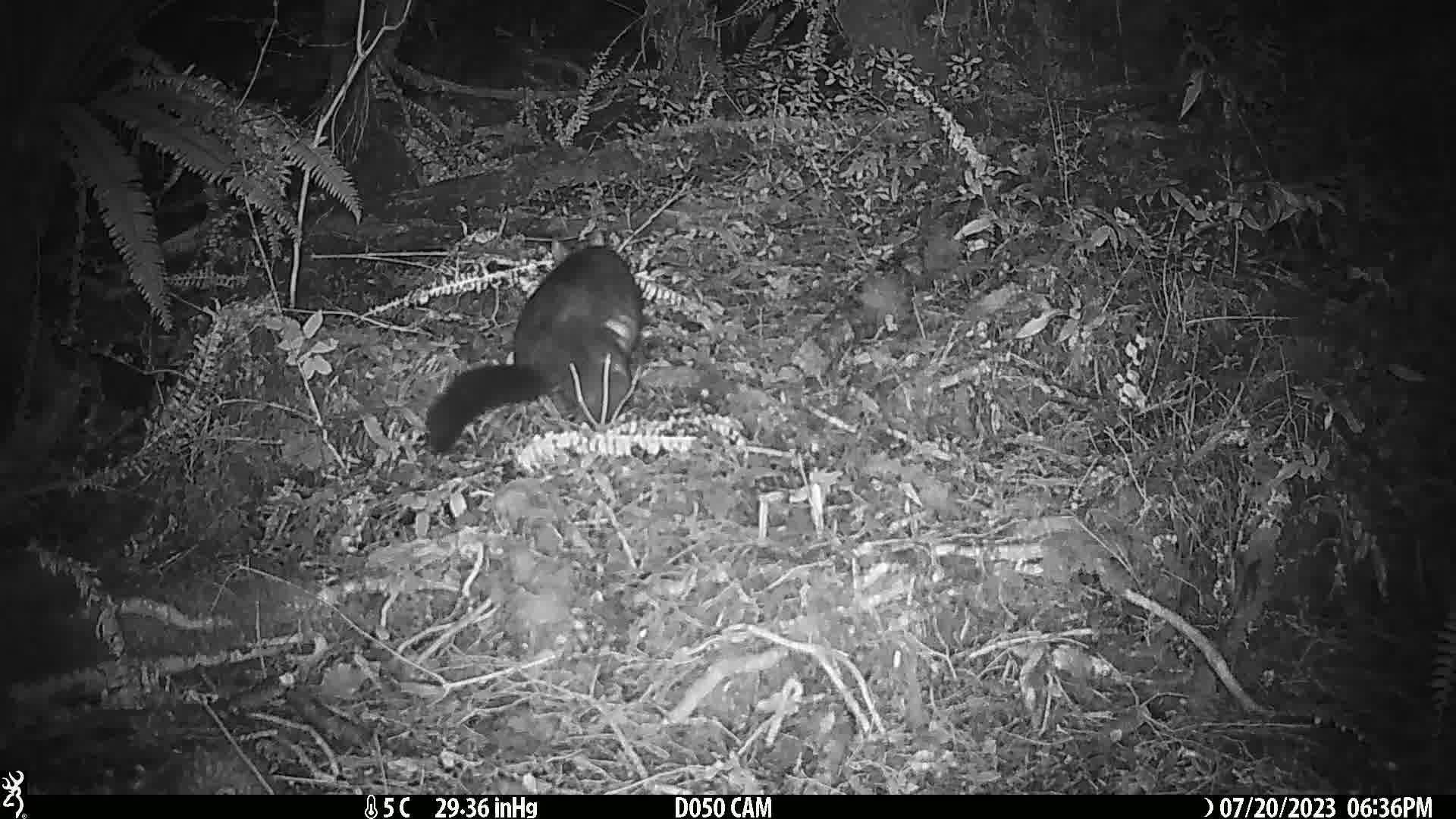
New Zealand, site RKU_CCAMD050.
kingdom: Animalia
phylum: Chordata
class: Mammalia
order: Diprotodontia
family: Phalangeridae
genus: Trichosurus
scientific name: Trichosurus vulpecula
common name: common brushtail possum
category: possum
Possum (common brushtail possum) (Trichosurus vulpecula).